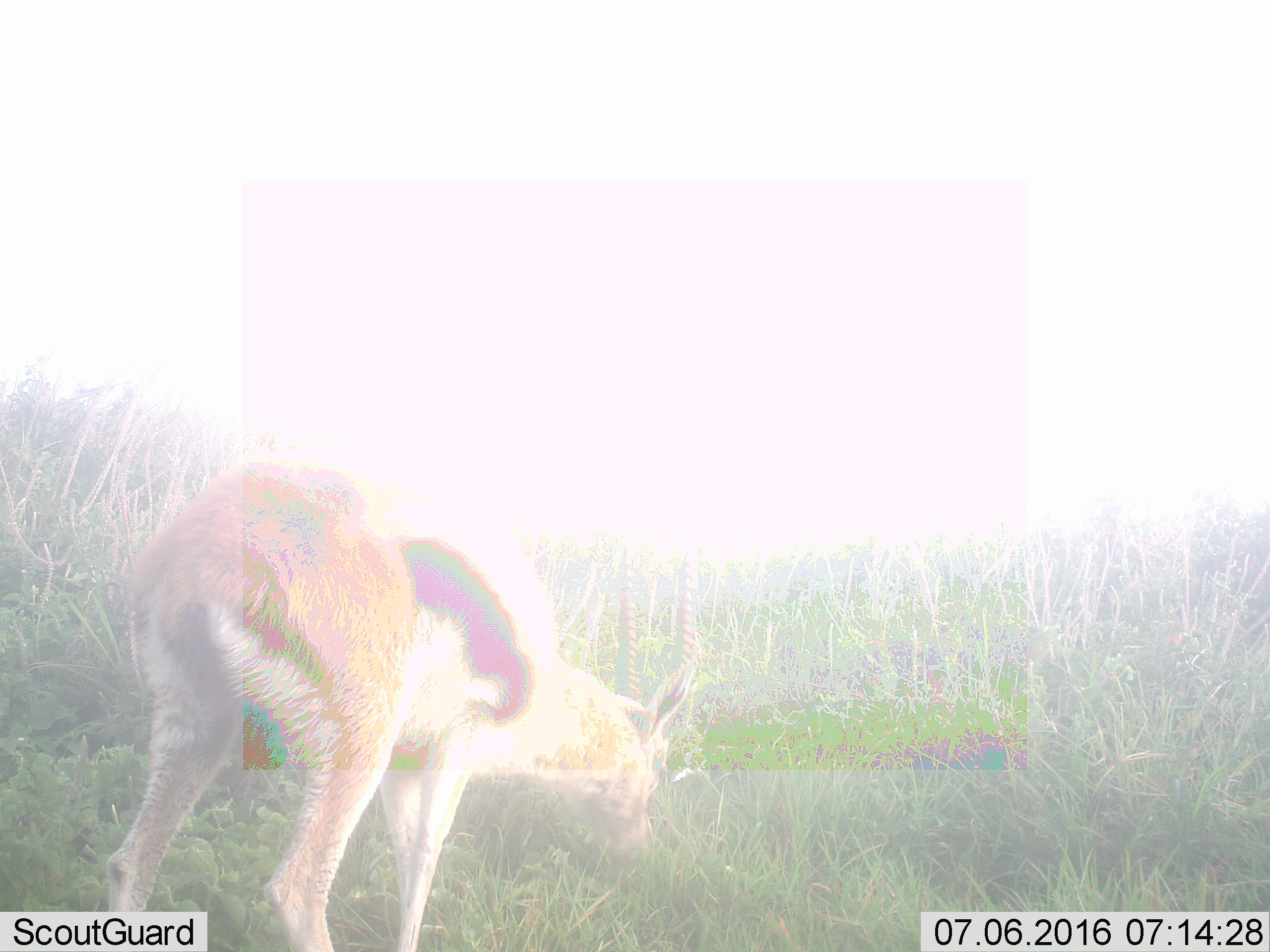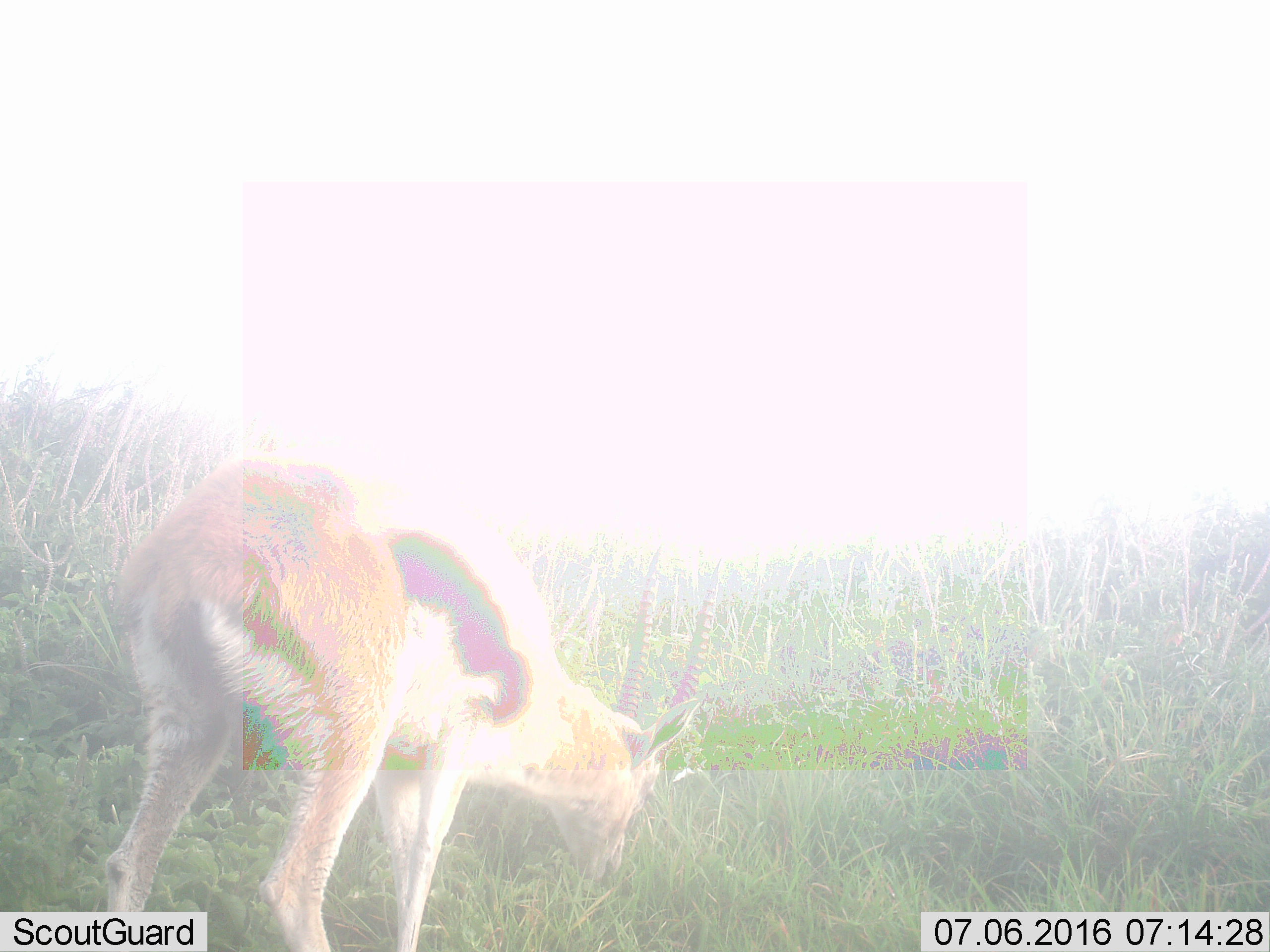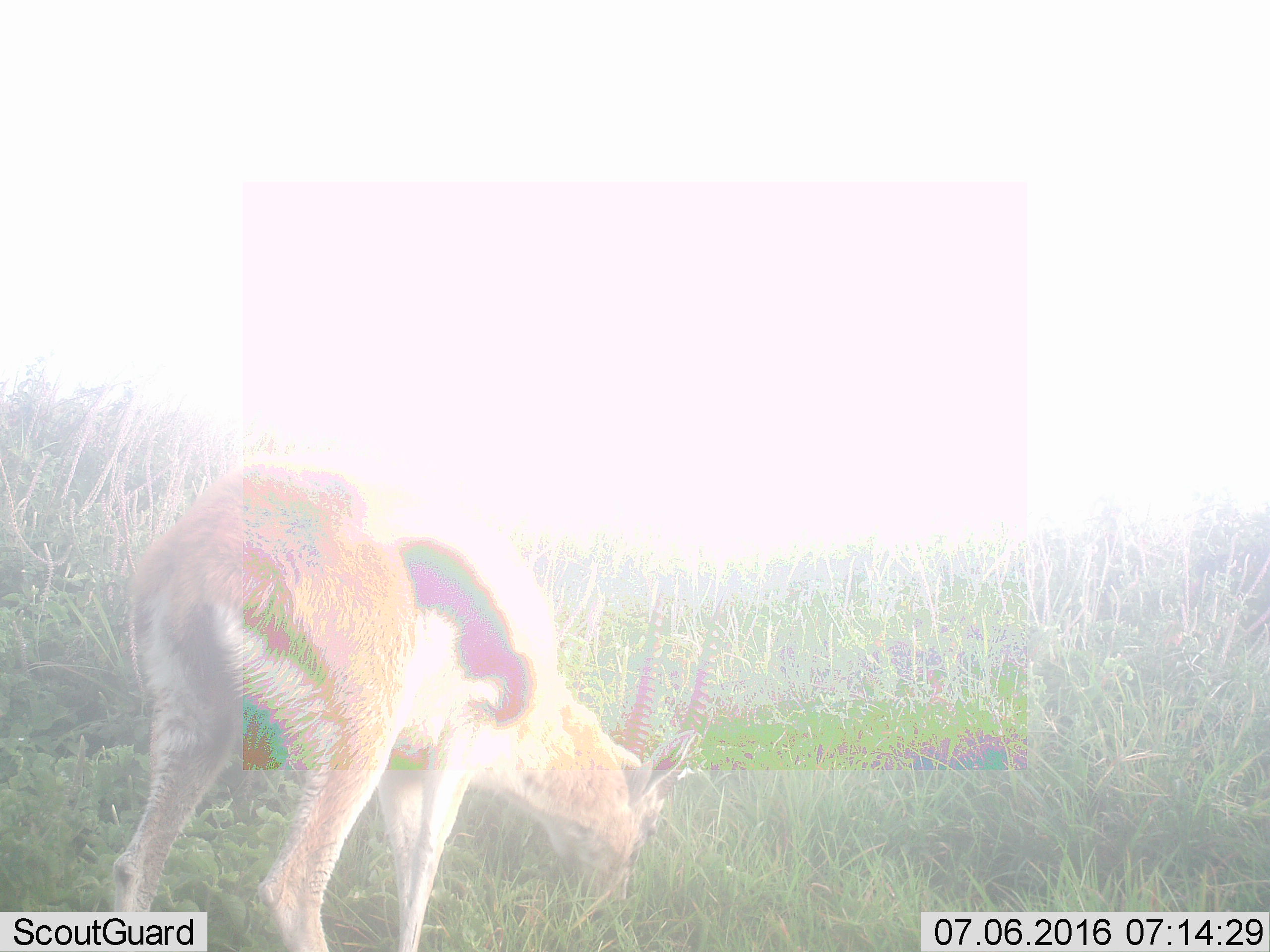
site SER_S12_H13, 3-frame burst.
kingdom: Animalia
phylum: Chordata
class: Mammalia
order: Artiodactyla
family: Bovidae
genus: Eudorcas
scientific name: Eudorcas thomsonii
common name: thomson's gazelle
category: gazellethomsons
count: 1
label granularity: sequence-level